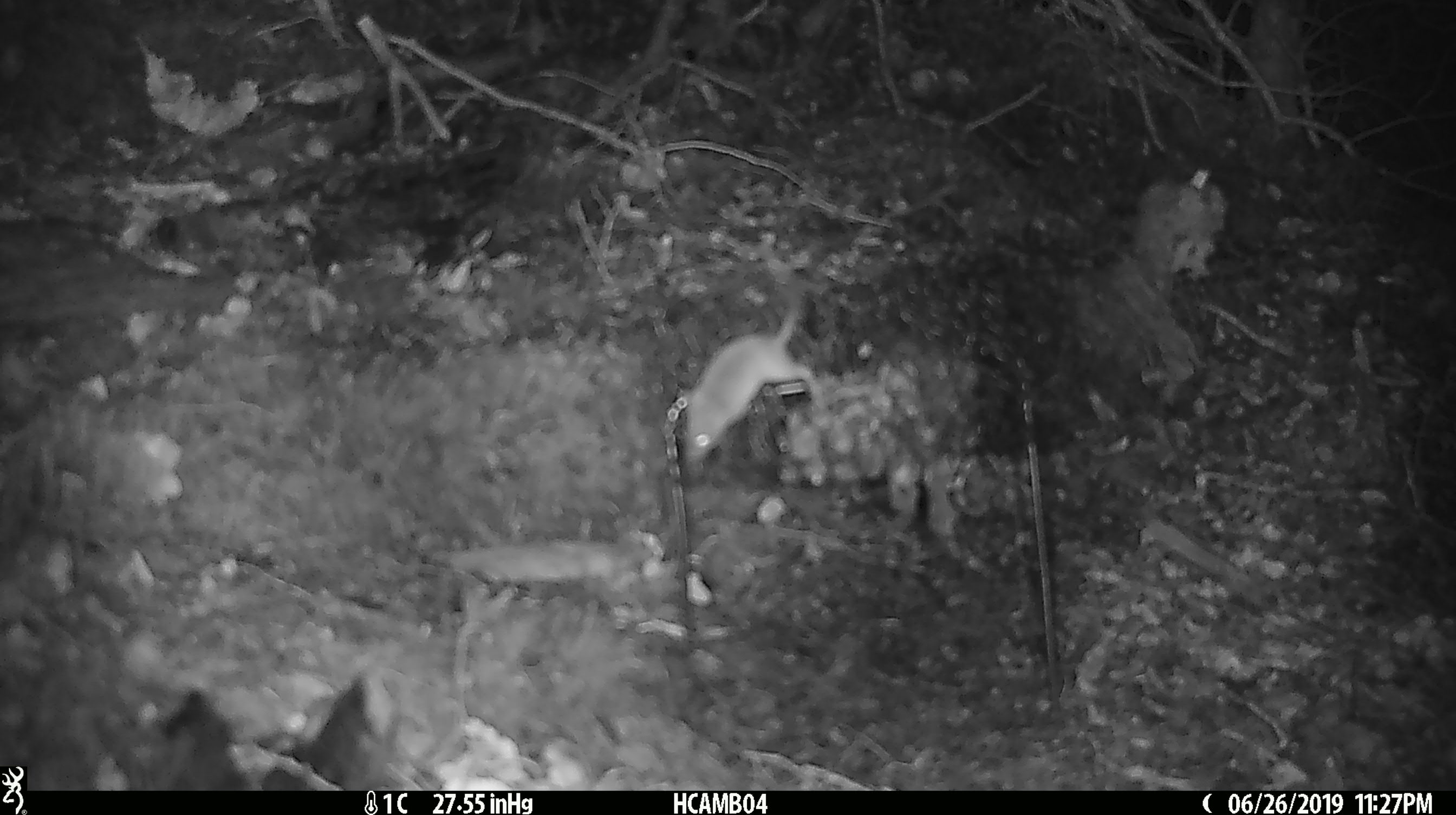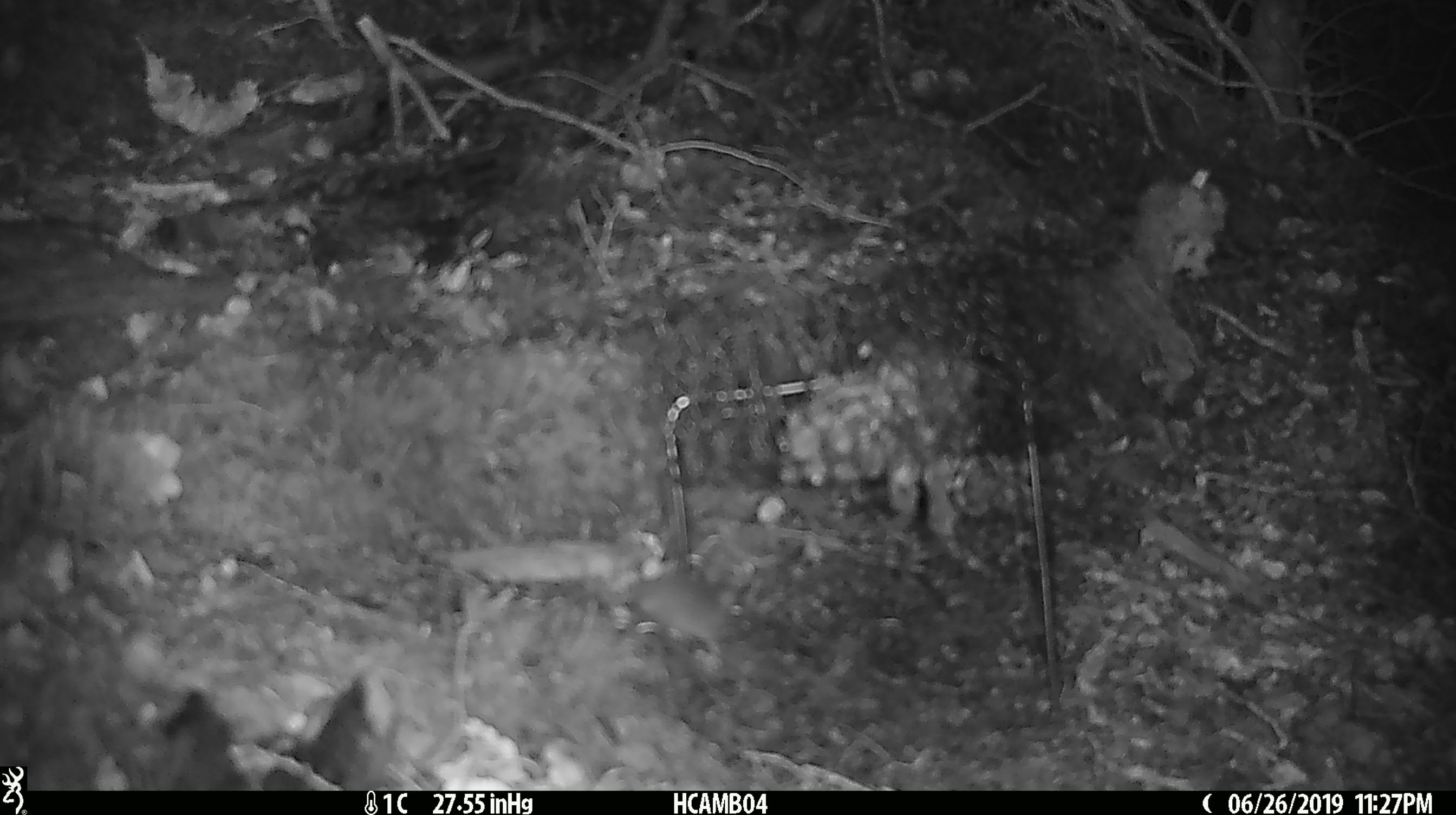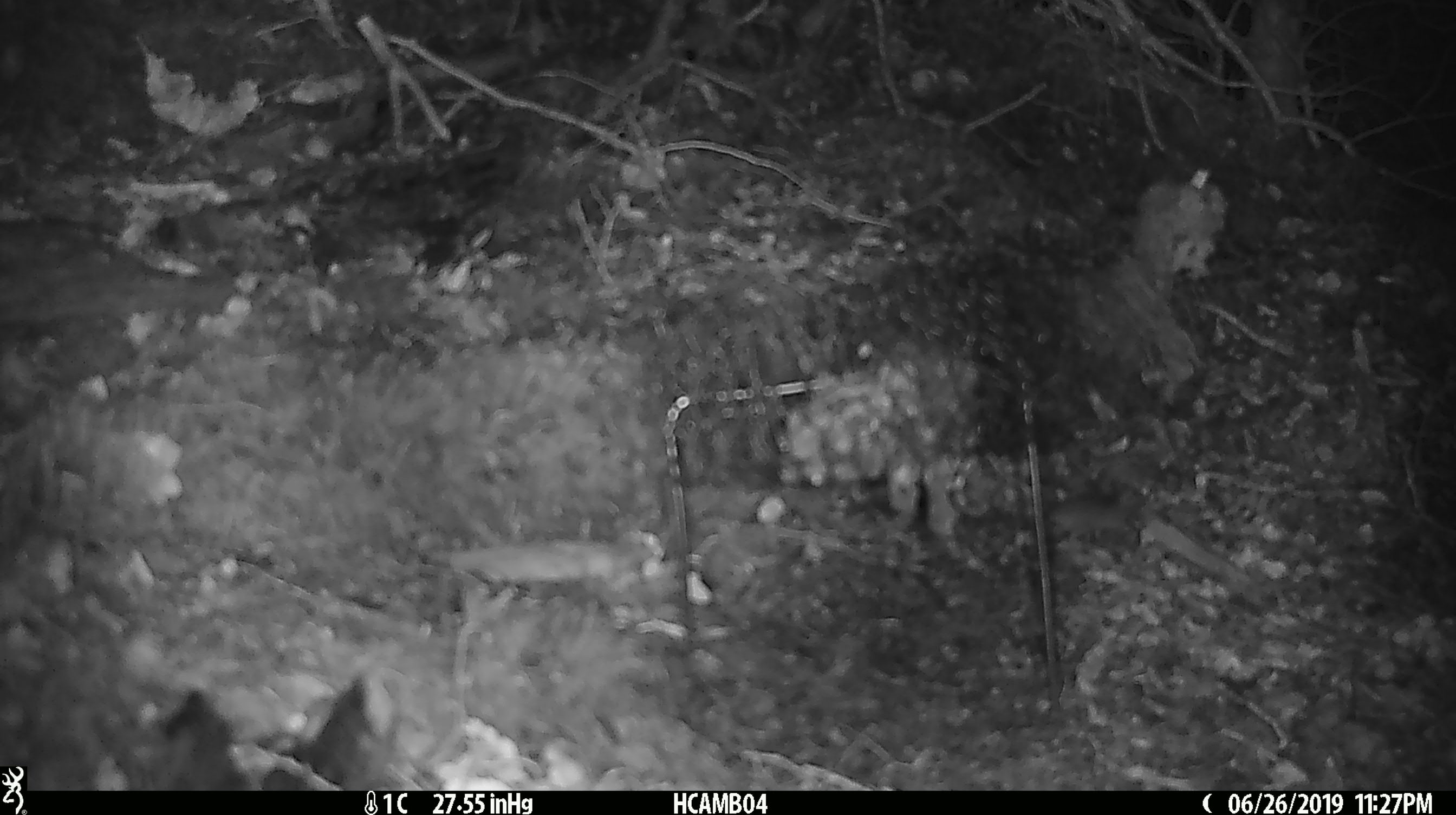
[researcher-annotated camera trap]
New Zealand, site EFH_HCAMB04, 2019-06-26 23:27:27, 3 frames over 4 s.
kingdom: Animalia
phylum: Chordata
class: Mammalia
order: Rodentia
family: Muridae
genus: Mus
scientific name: Mus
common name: mouse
Mouse (Mus).